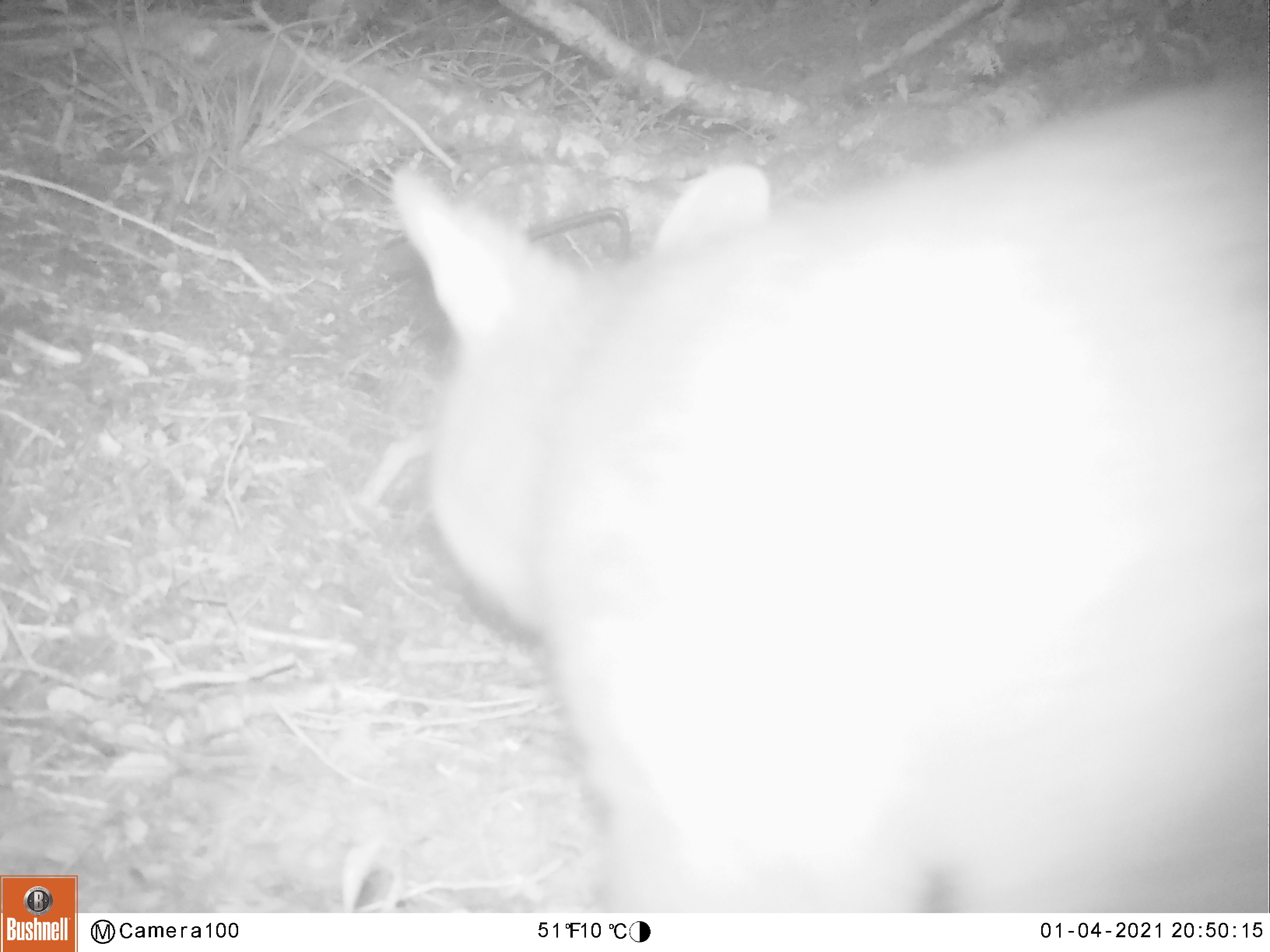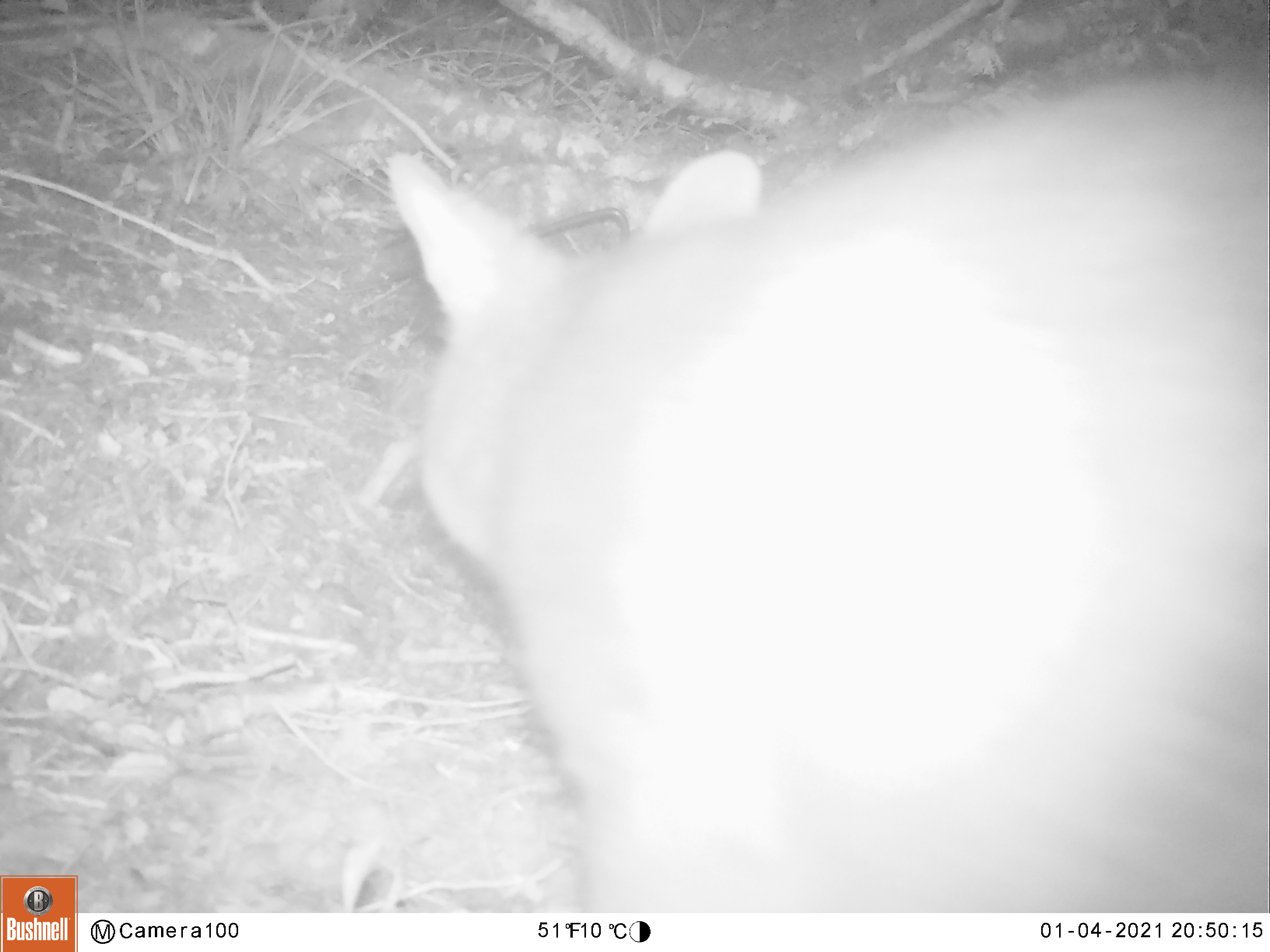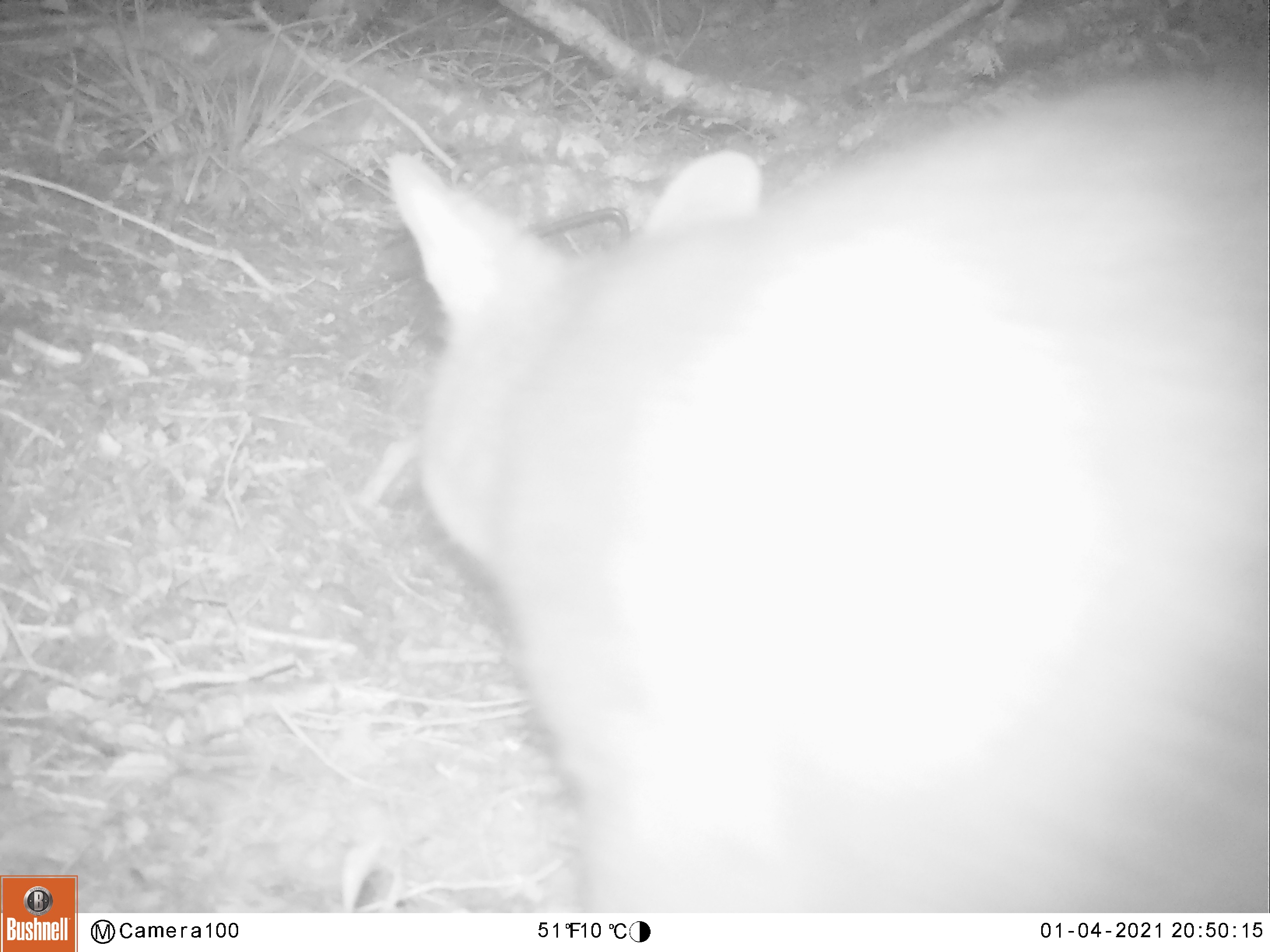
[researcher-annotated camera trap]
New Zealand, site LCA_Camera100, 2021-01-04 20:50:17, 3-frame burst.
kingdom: Animalia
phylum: Chordata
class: Mammalia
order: Diprotodontia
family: Phalangeridae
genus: Trichosurus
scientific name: Trichosurus vulpecula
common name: common brushtail possum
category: possum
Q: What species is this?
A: Possum (common brushtail possum) (Trichosurus vulpecula).